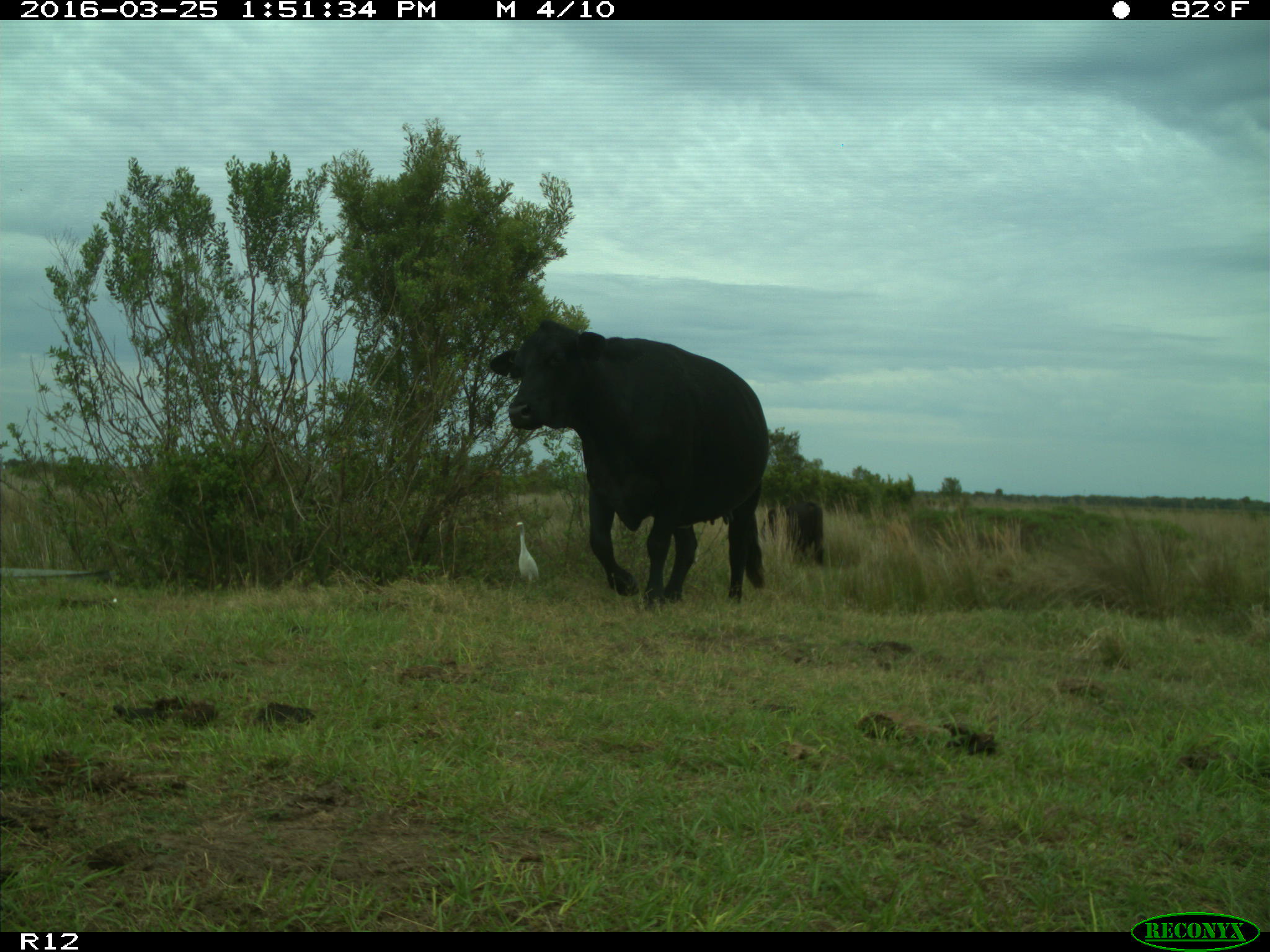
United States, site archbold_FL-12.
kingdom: Animalia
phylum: Chordata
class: Mammalia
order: Artiodactyla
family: Bovidae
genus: Bos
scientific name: Bos taurus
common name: domestic cow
Bos taurus (domestic cow).